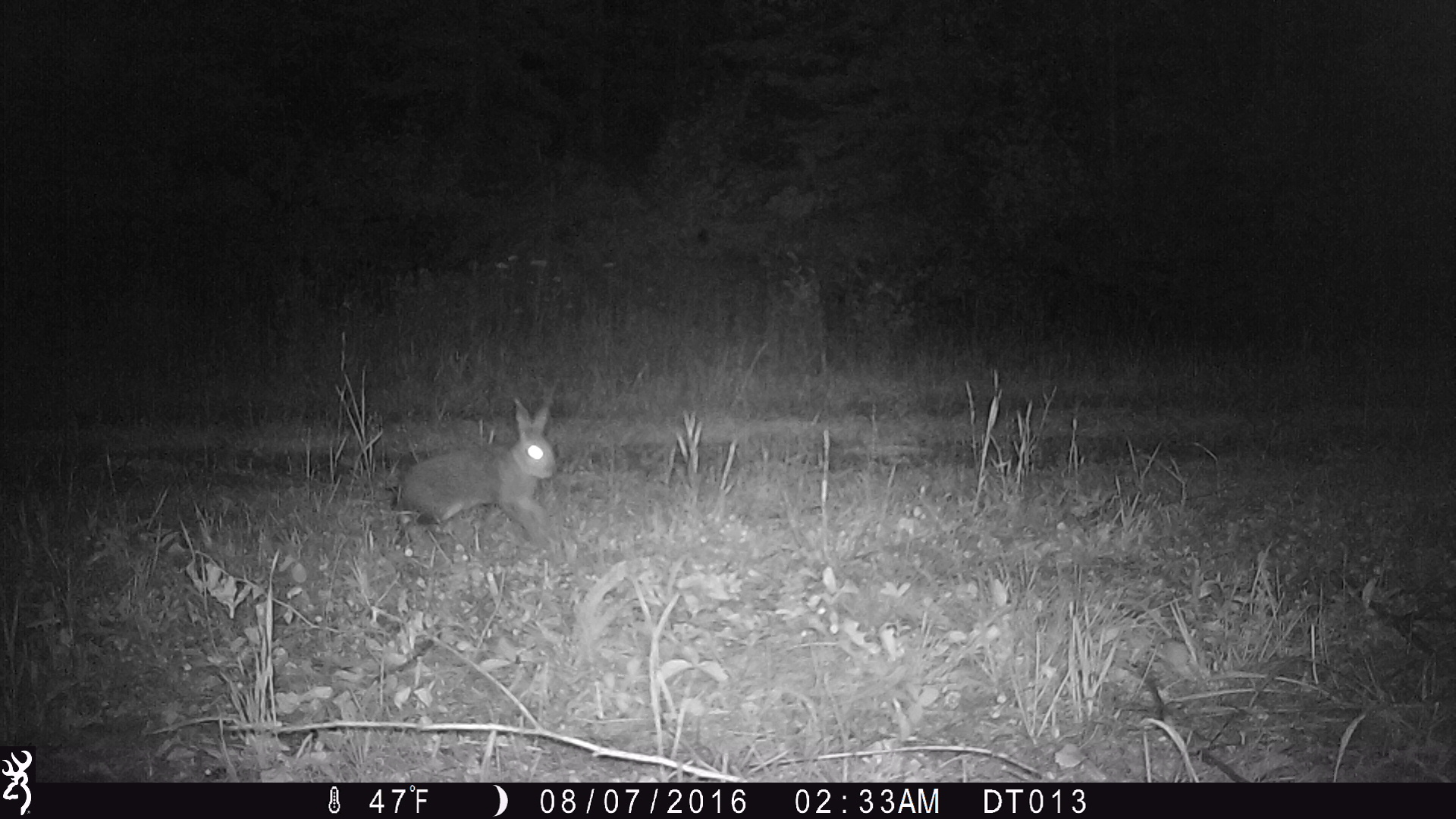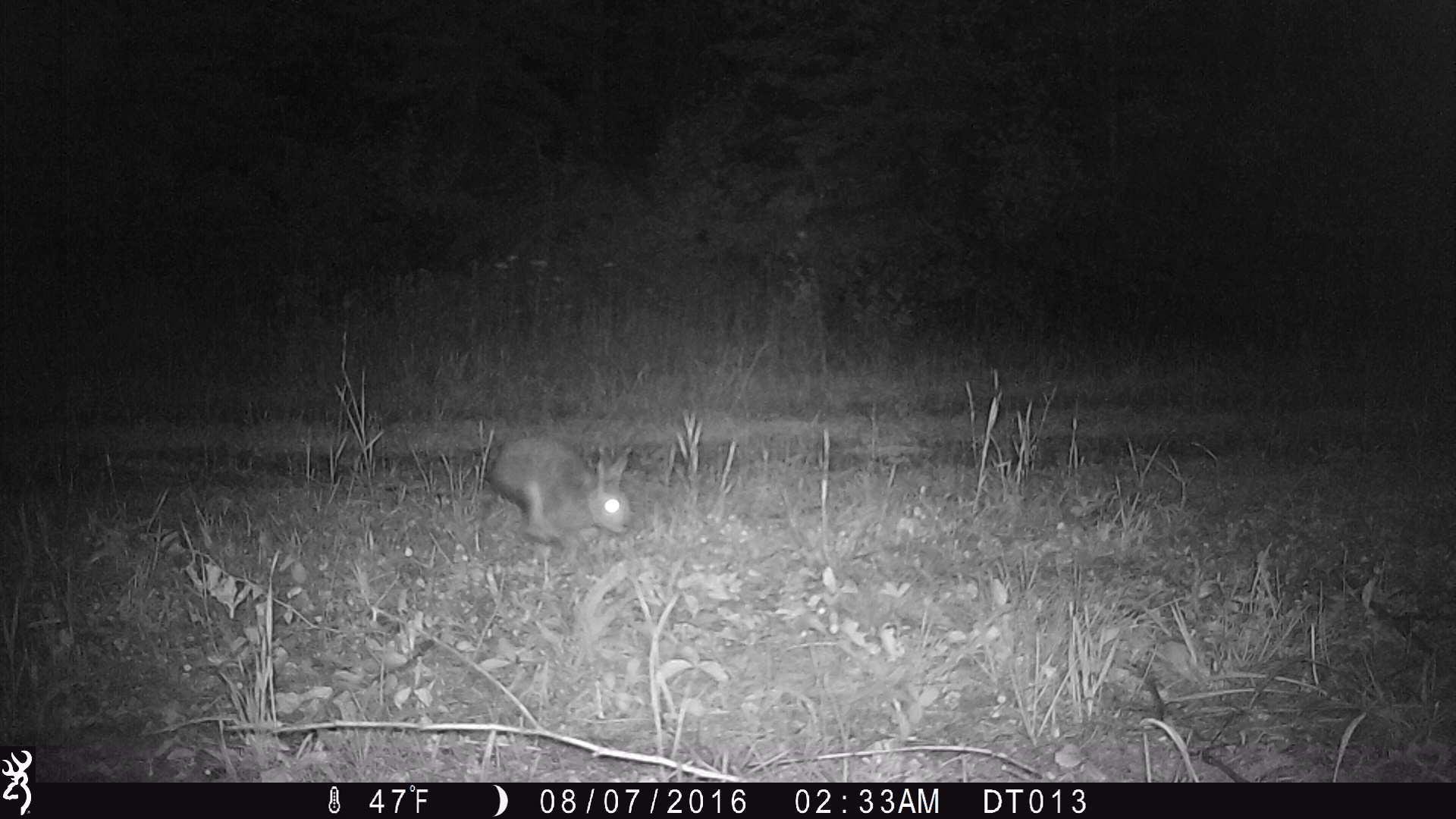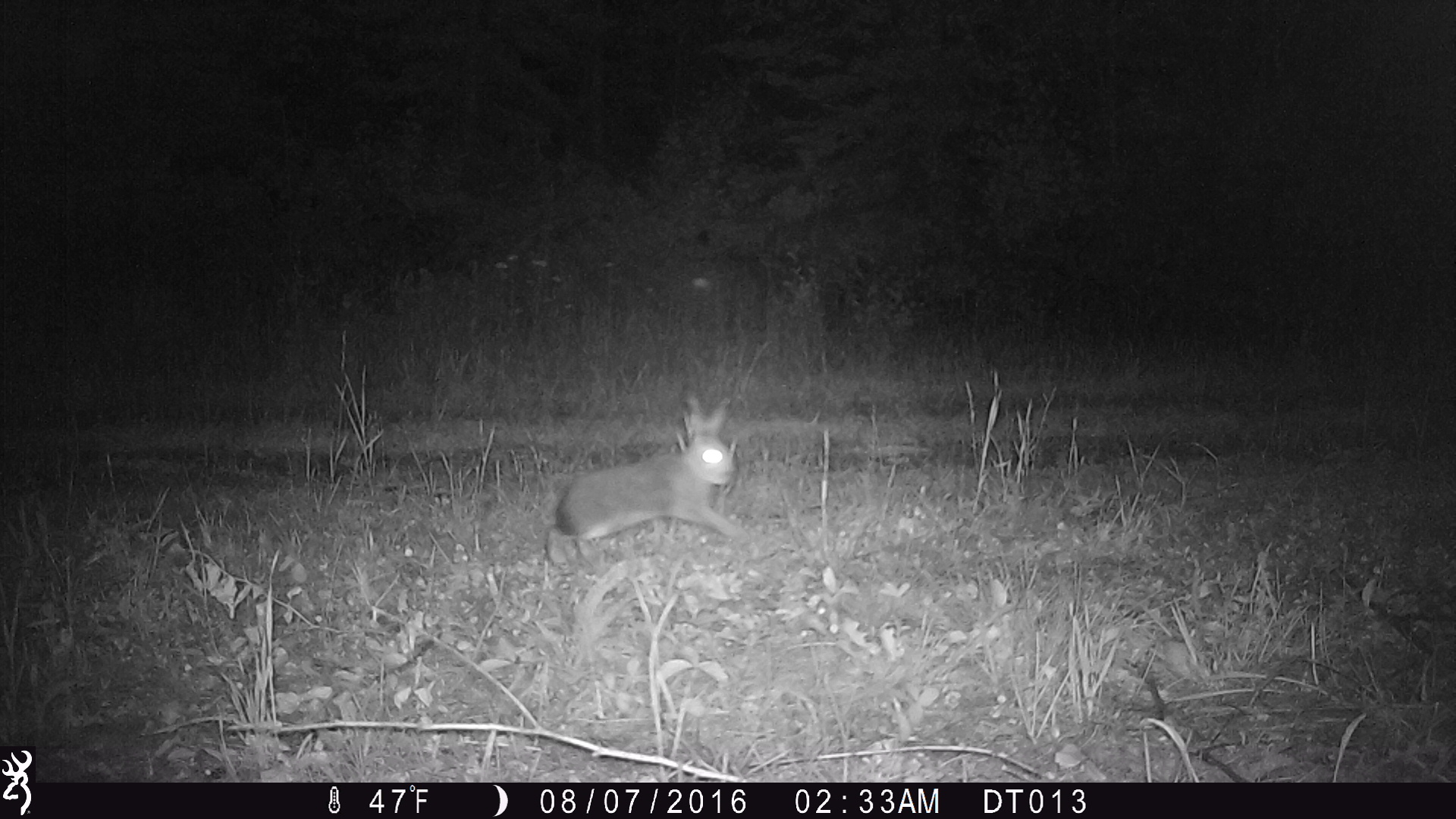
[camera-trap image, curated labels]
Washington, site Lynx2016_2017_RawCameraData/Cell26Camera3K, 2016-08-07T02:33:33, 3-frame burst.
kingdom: Animalia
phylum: Chordata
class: Mammalia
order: Lagomorpha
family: Leporidae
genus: Lepus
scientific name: Lepus americanus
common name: snowshoe hare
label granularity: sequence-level